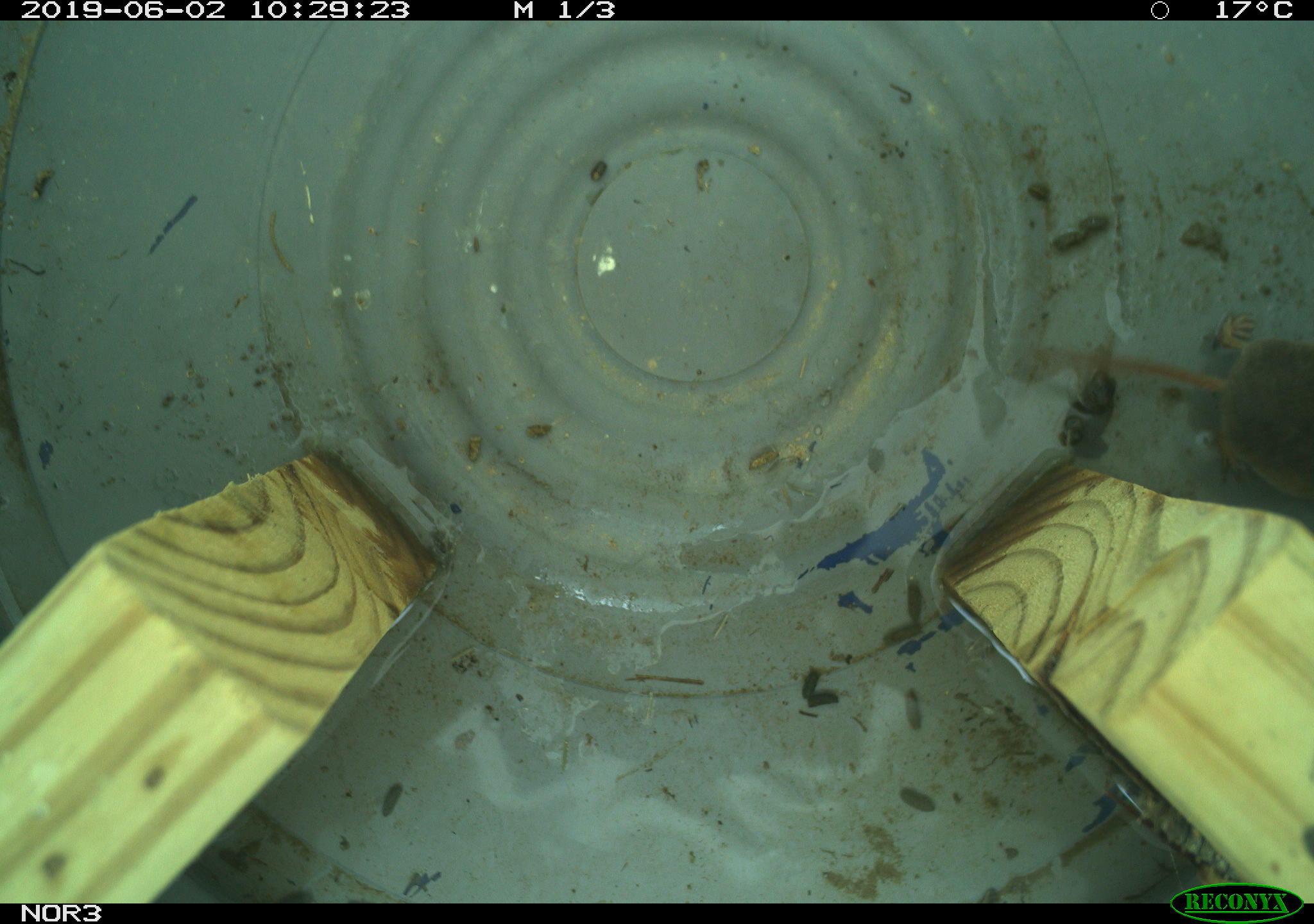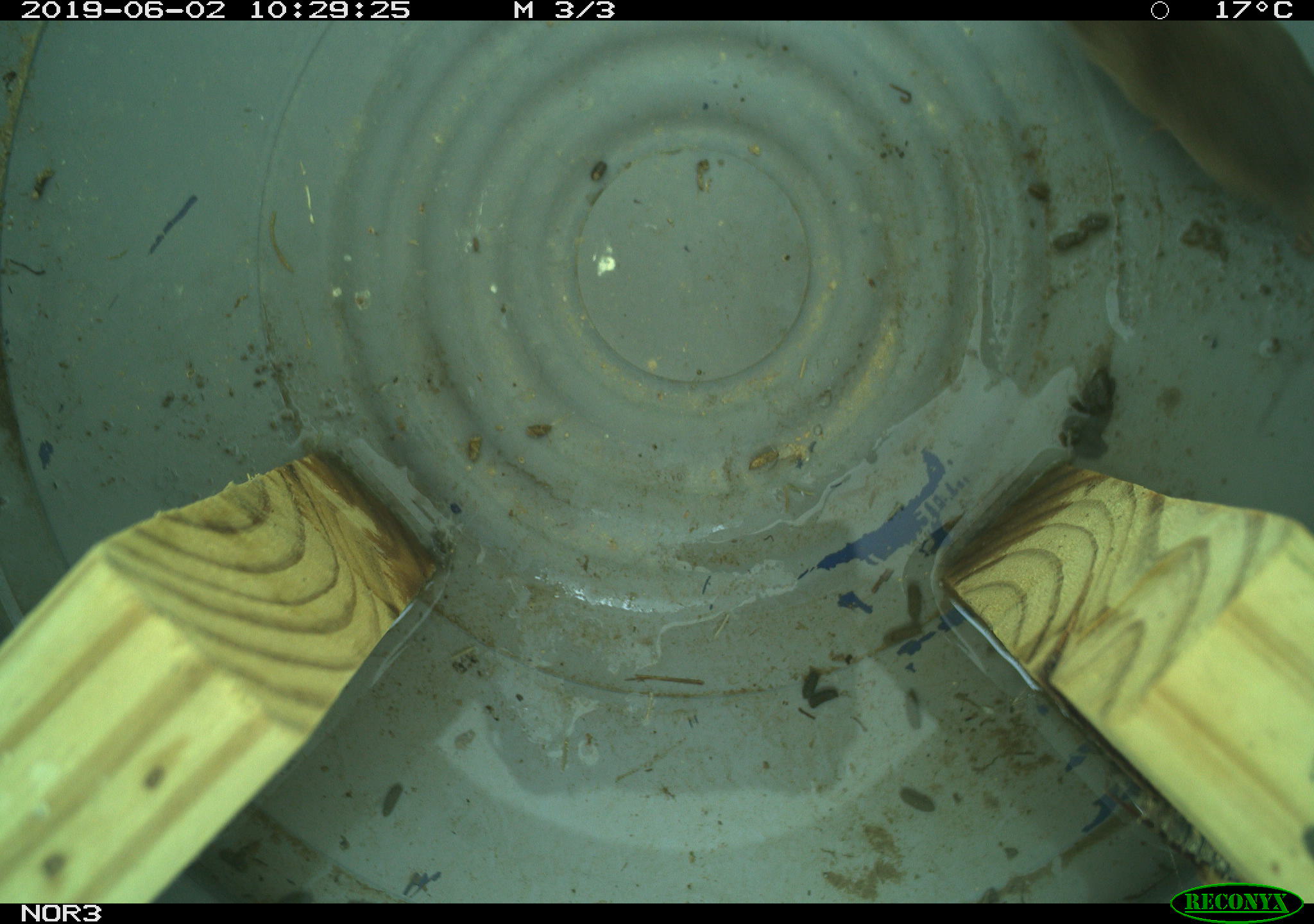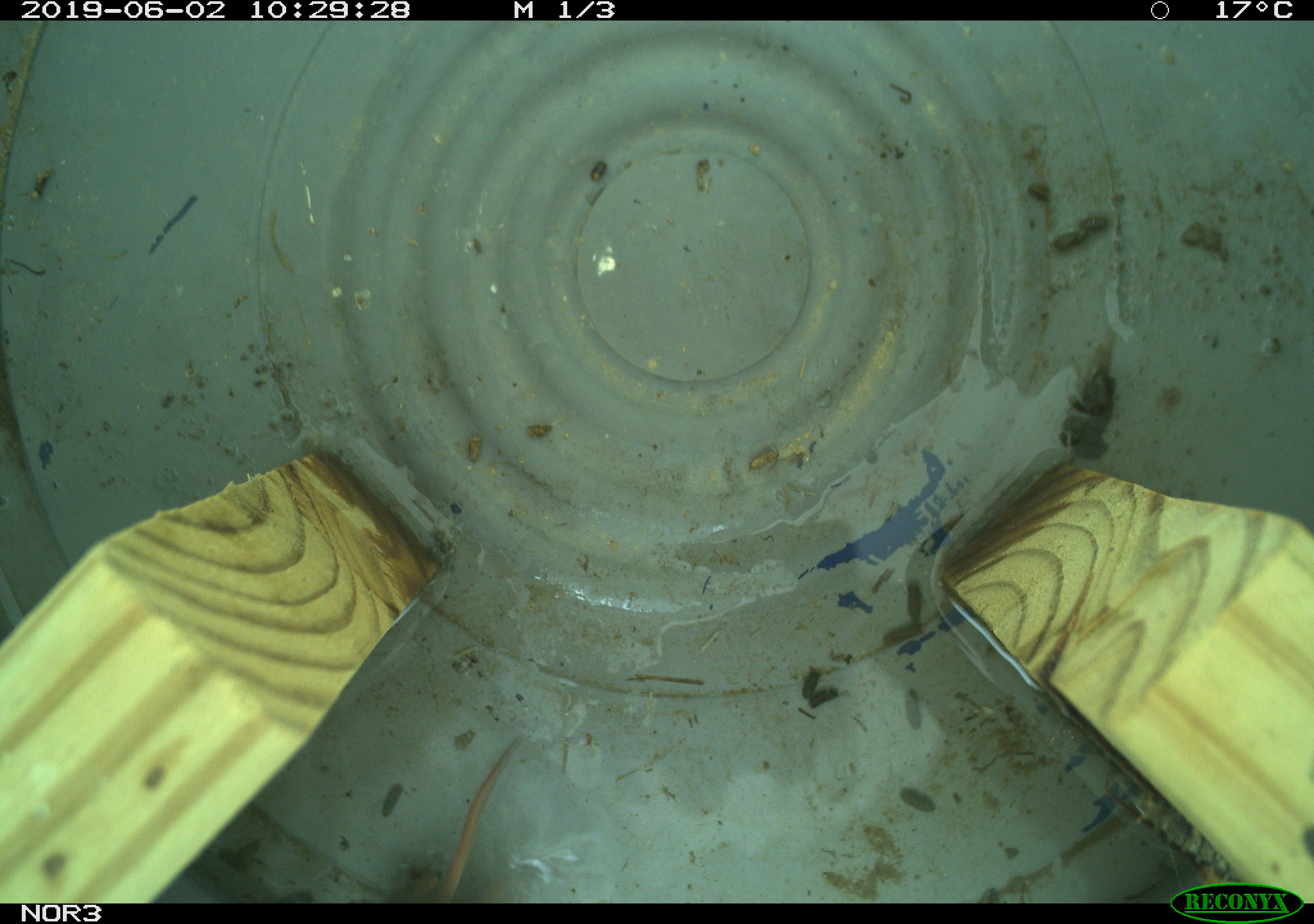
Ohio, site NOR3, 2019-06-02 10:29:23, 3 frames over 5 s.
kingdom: Animalia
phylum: Chordata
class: Mammalia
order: Eulipotyphla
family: Soricidae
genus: Sorex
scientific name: Sorex cinereus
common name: masked shrew